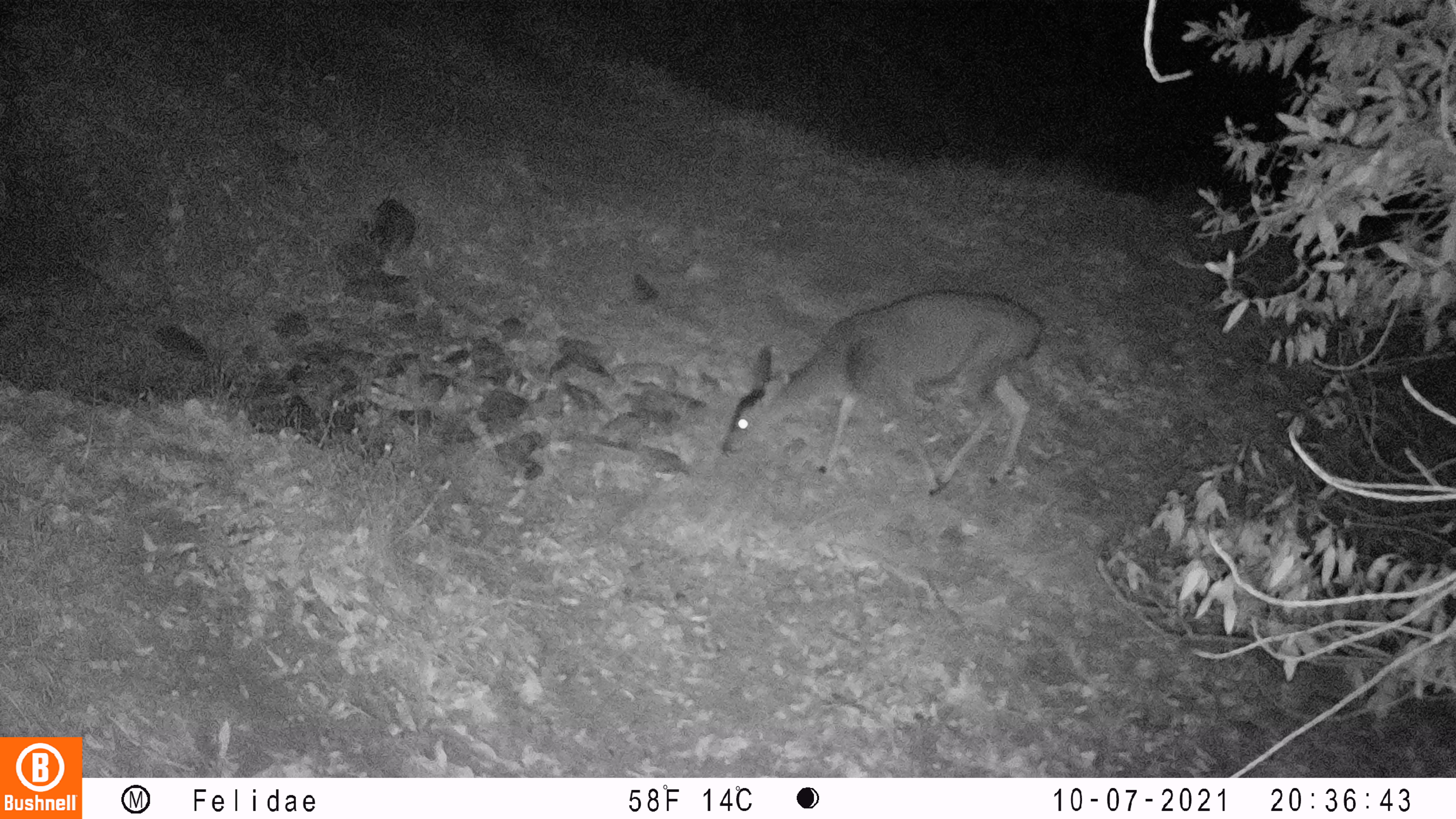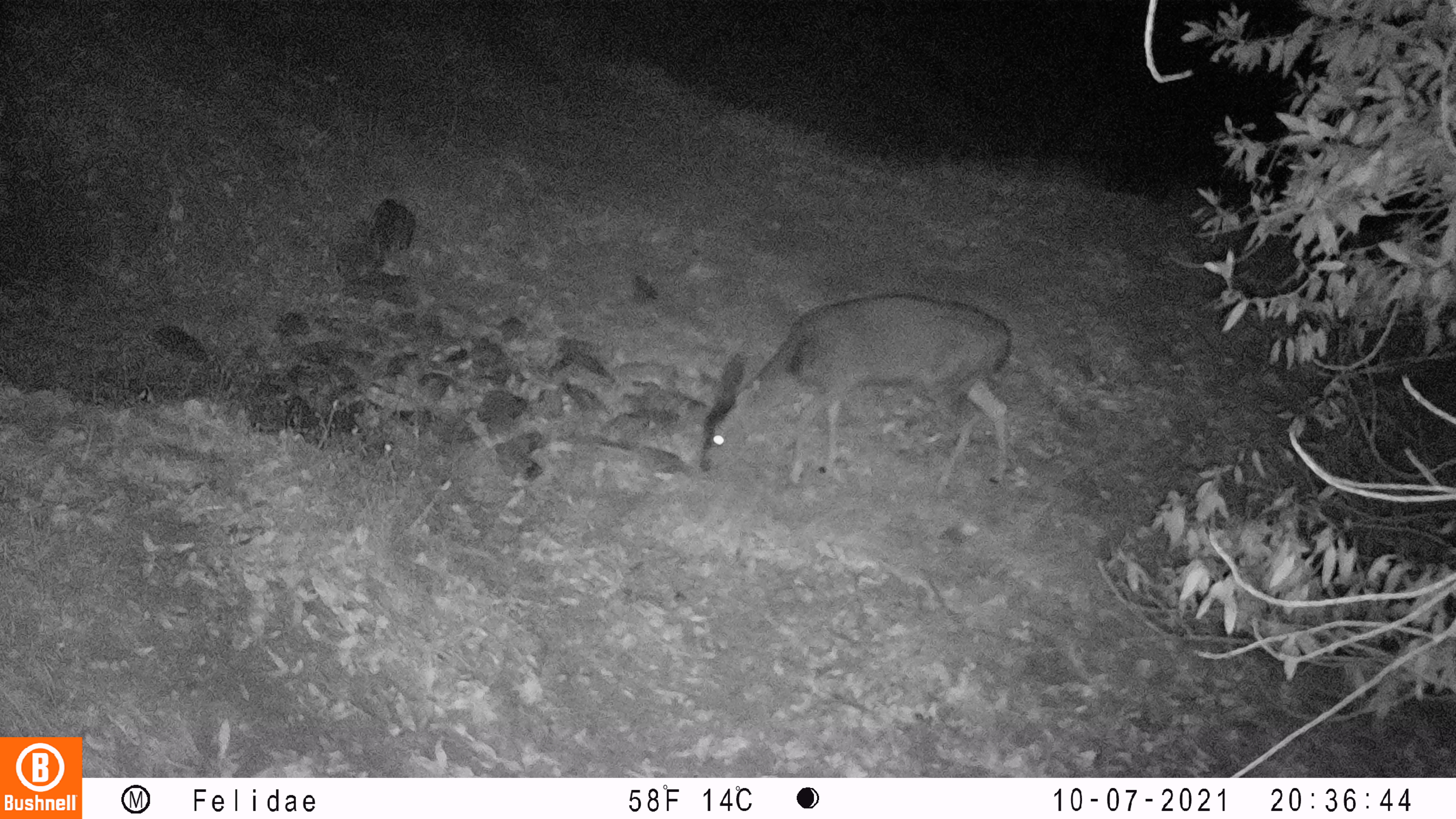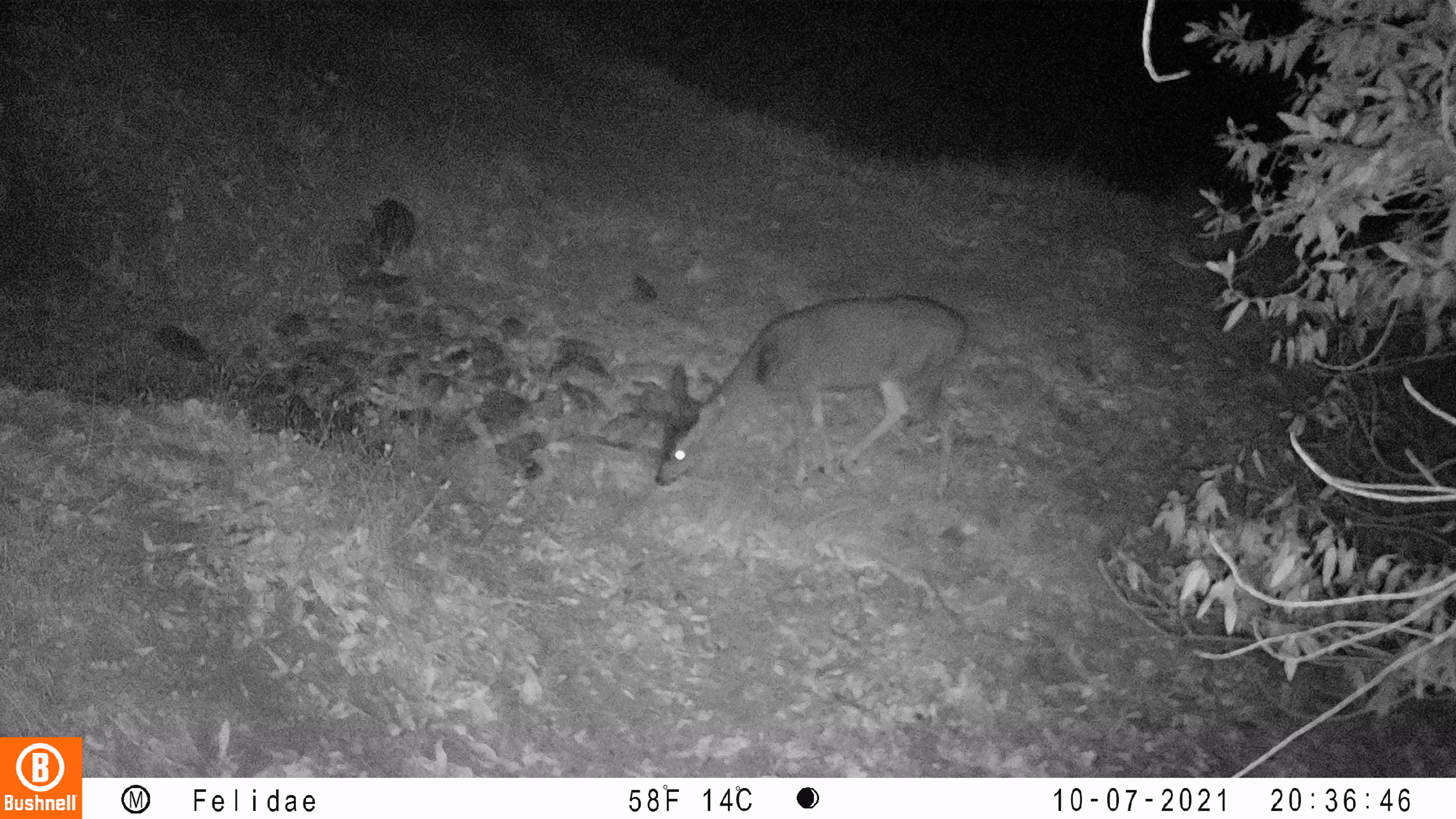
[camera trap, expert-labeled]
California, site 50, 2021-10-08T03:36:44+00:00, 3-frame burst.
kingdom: Animalia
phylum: Chordata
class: Mammalia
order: Artiodactyla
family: Cervidae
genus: Odocoileus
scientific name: Odocoileus hemionus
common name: mule deer